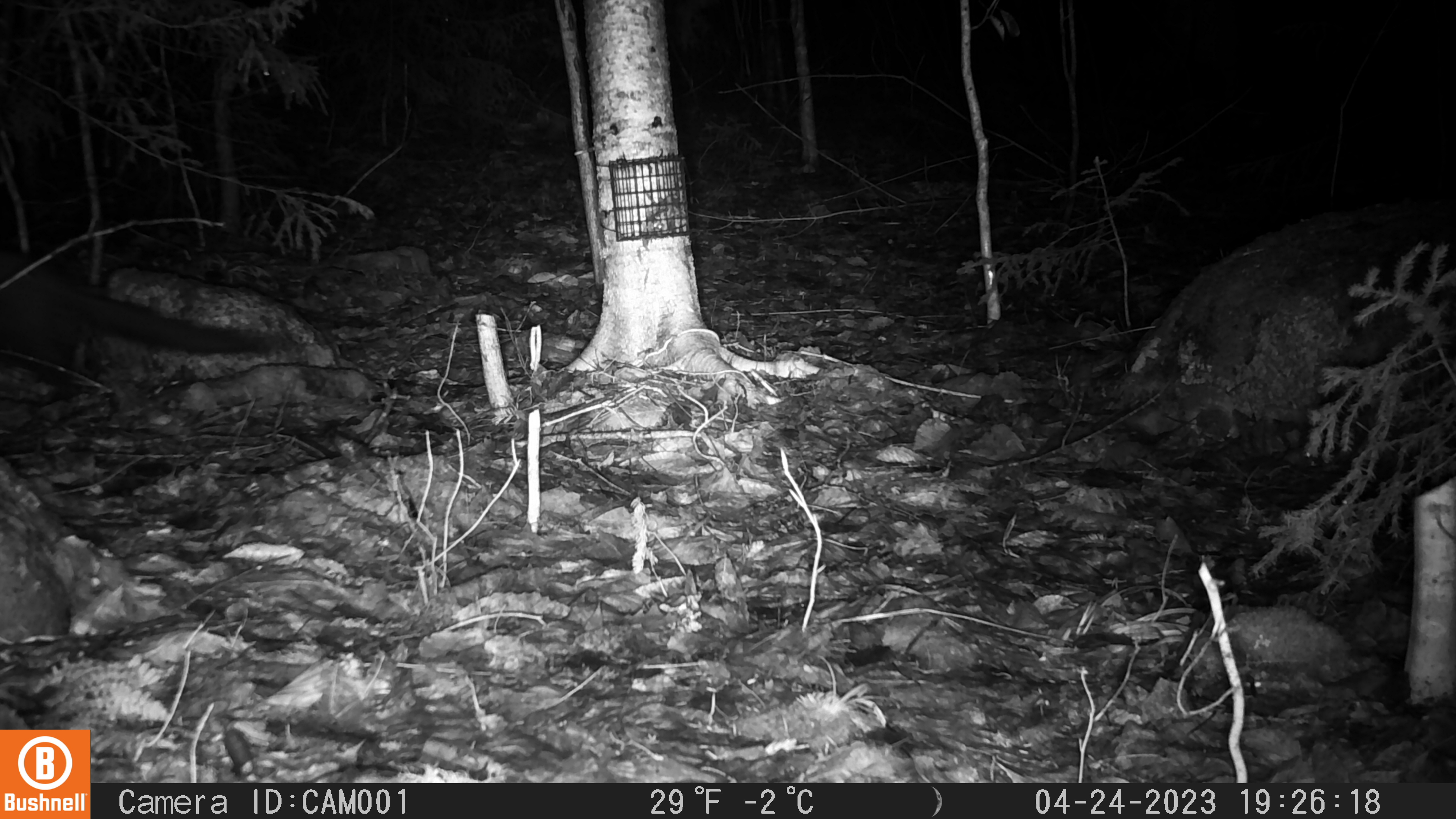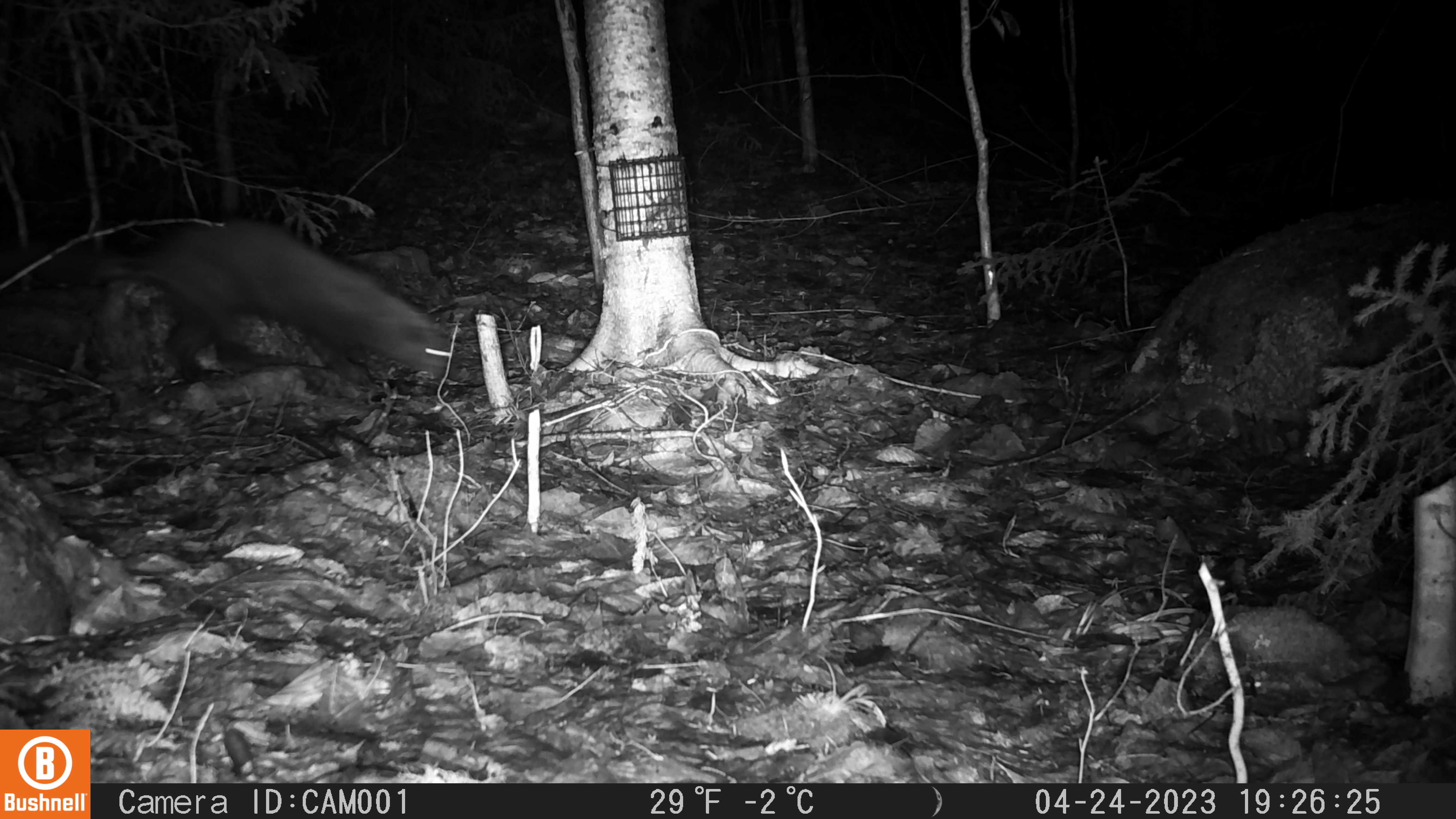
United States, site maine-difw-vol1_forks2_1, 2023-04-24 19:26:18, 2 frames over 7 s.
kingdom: Animalia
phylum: Chordata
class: Mammalia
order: Carnivora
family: Mustelidae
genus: Pekania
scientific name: Pekania pennanti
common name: fisher